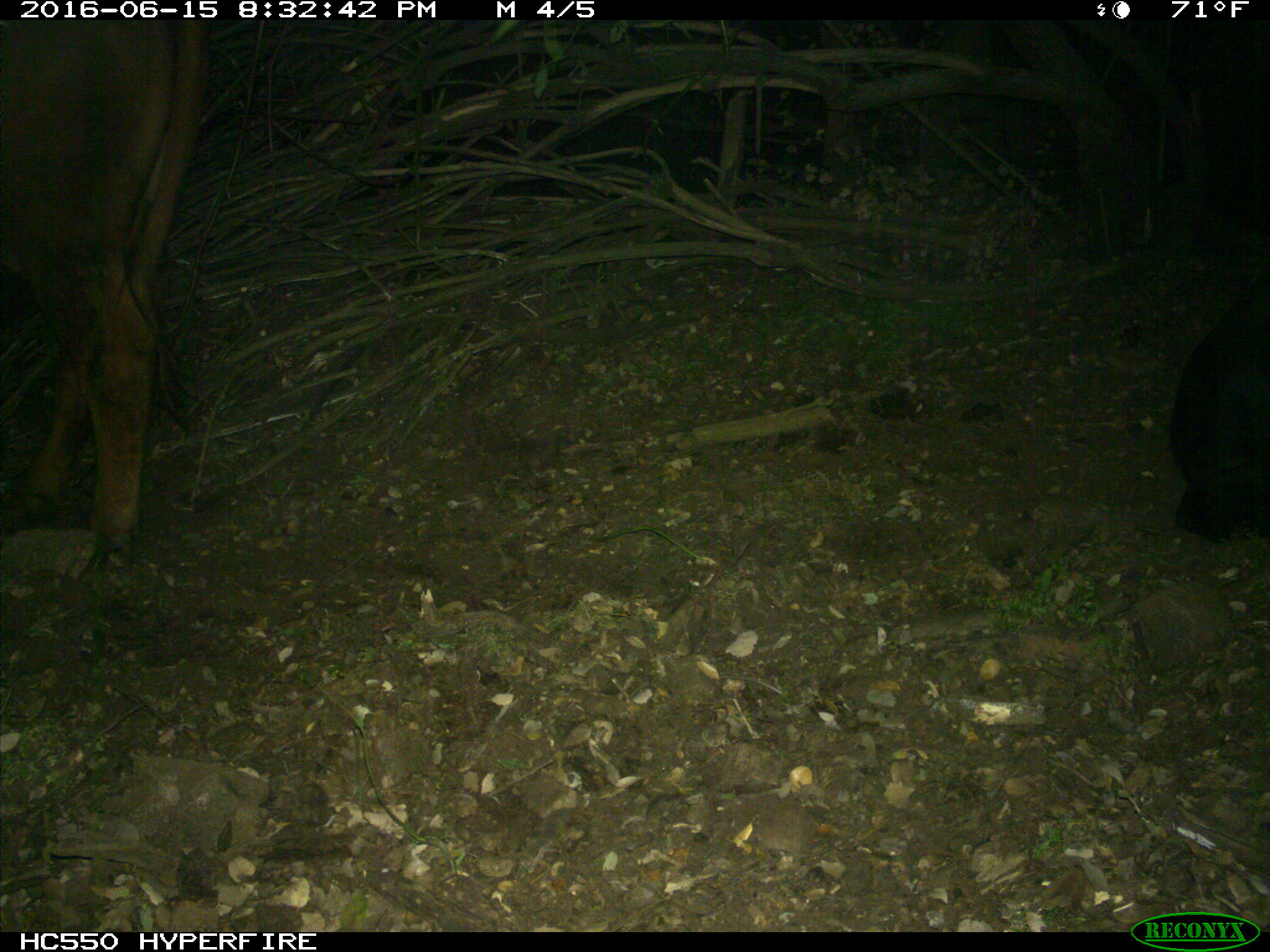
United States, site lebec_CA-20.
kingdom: Animalia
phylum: Chordata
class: Mammalia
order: Artiodactyla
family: Bovidae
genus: Bos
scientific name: Bos taurus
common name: domestic cow